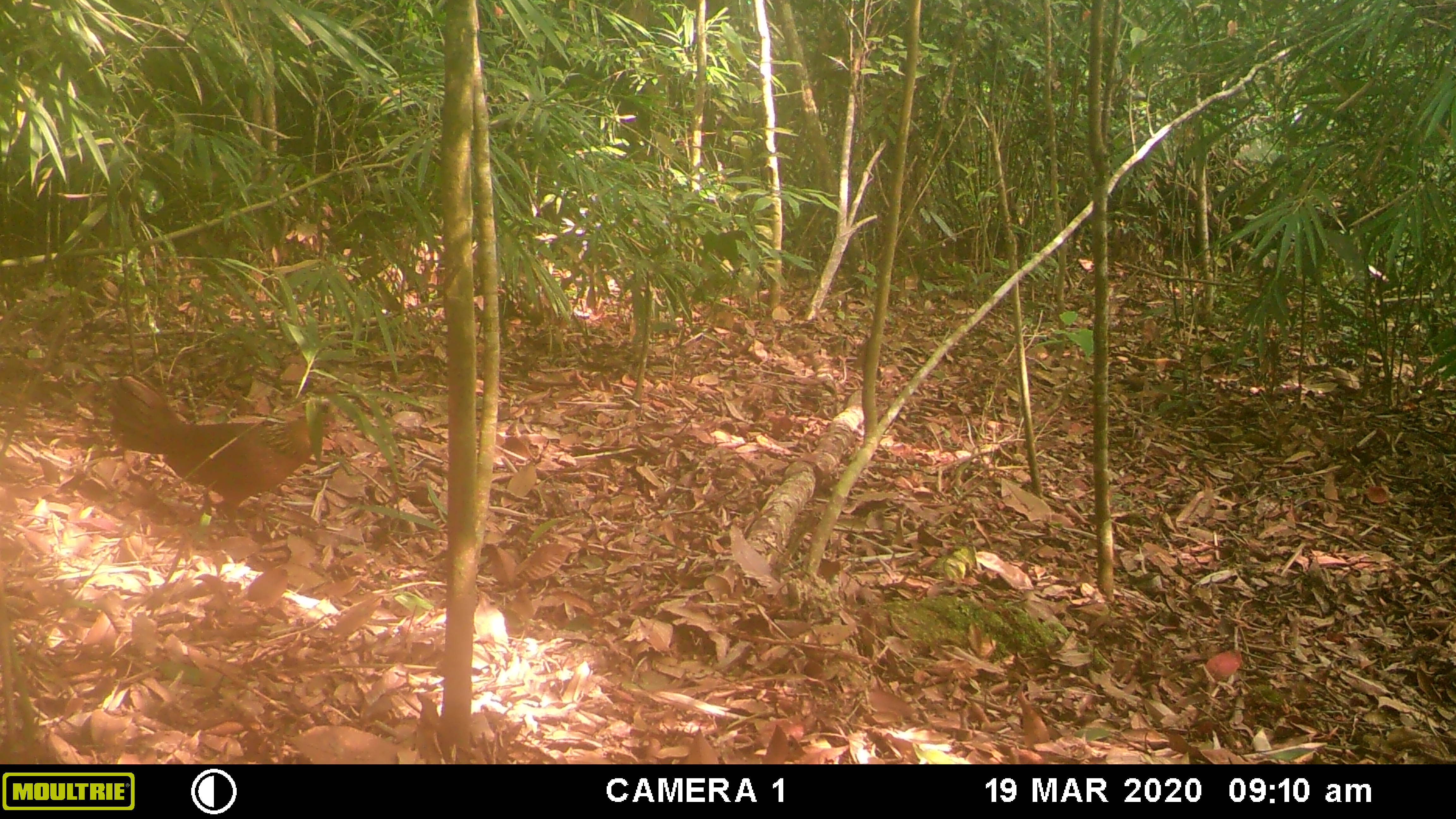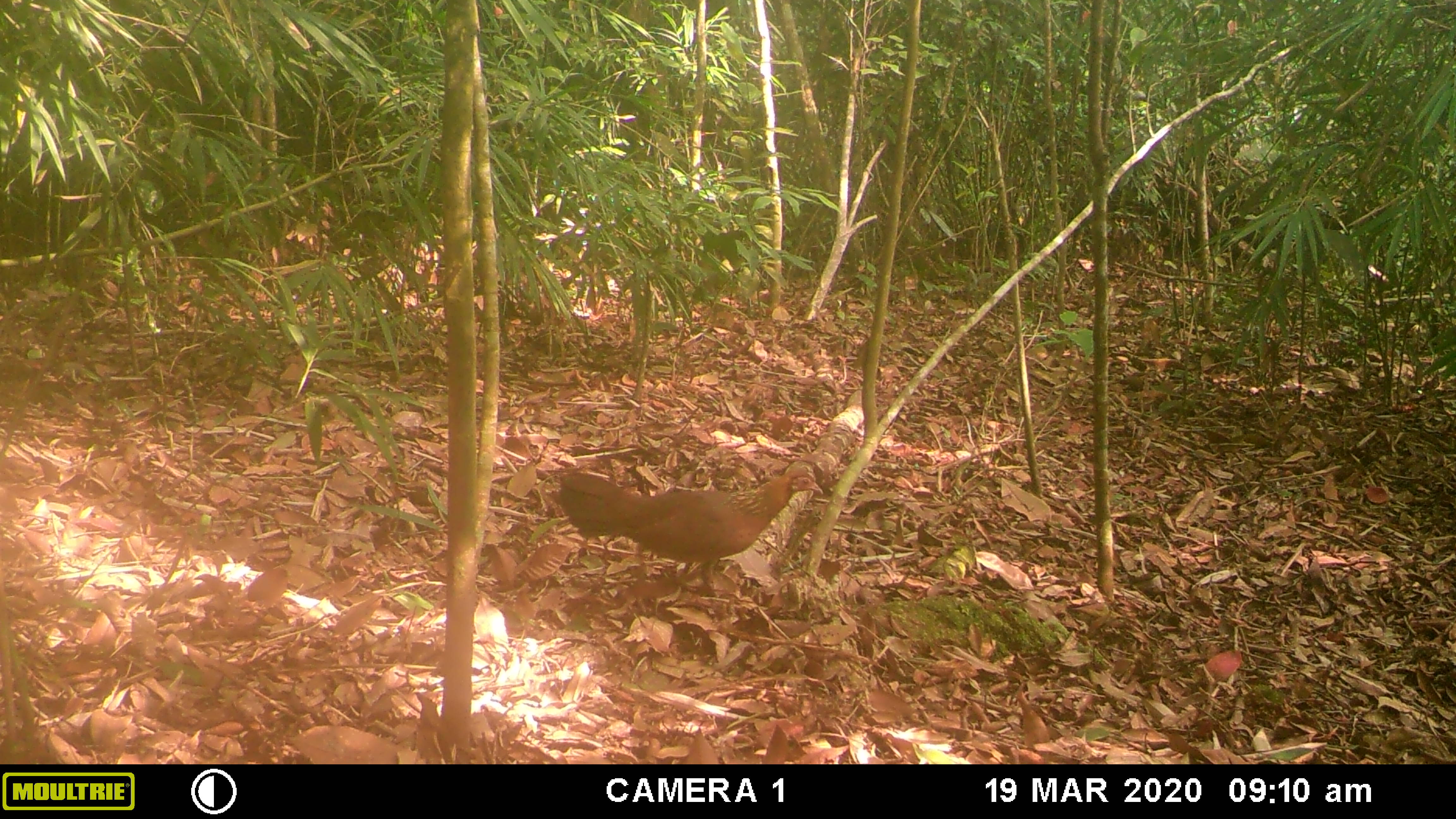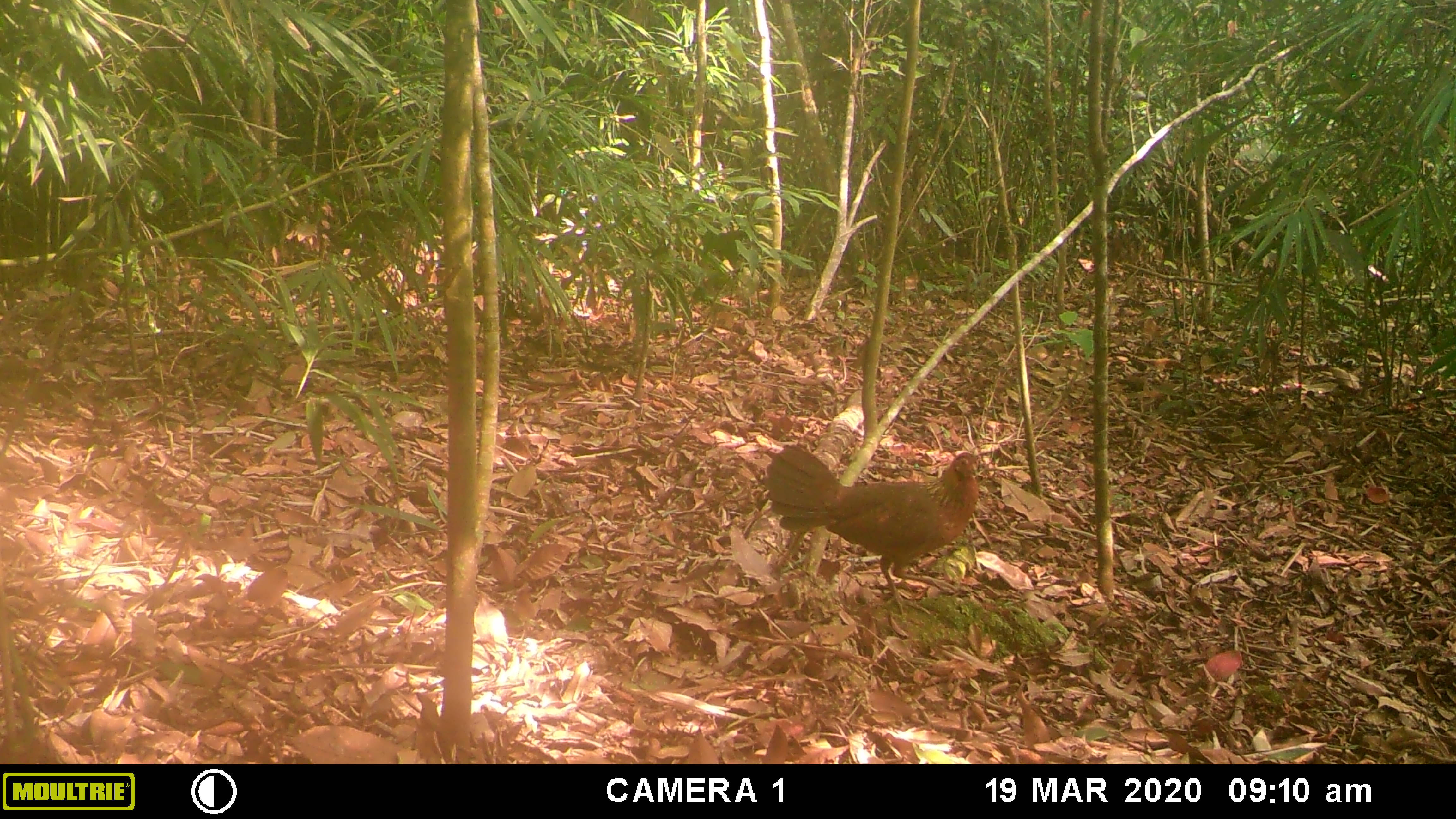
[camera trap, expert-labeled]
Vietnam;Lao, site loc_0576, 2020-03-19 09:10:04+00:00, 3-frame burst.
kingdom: Animalia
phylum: Chordata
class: Aves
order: Galliformes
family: Phasianidae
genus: Gallus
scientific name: Gallus gallus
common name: red junglefowl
Red junglefowl (Gallus gallus). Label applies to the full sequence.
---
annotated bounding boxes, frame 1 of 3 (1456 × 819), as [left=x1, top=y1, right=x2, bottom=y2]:
red junglefowl: [left=109, top=371, right=357, bottom=535]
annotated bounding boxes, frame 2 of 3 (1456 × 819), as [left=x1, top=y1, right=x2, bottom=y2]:
red junglefowl: [left=556, top=459, right=823, bottom=596]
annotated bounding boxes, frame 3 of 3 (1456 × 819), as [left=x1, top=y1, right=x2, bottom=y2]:
red junglefowl: [left=761, top=443, right=979, bottom=616]